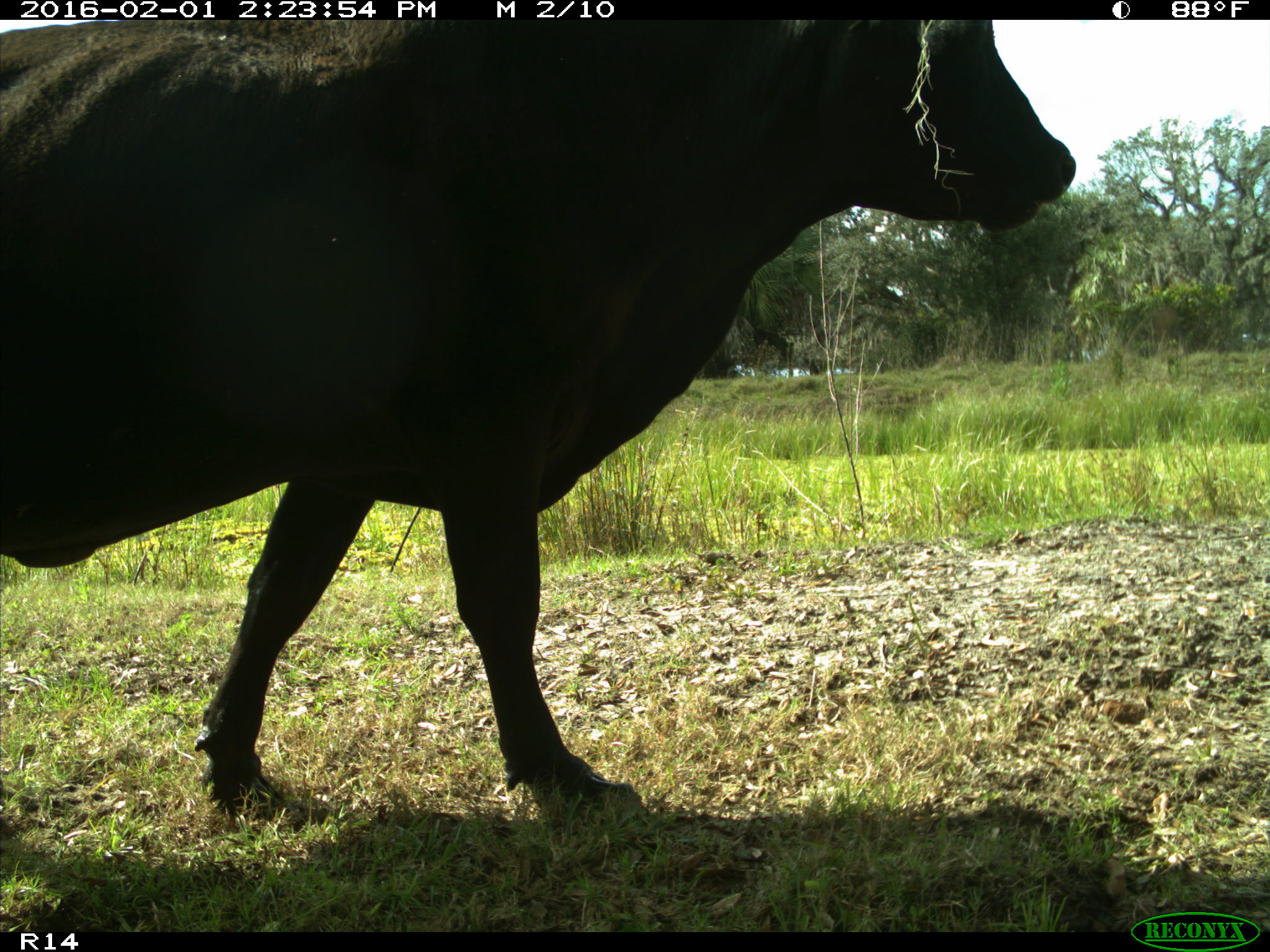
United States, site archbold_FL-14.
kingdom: Animalia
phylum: Chordata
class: Mammalia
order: Artiodactyla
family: Bovidae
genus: Bos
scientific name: Bos taurus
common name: domestic cow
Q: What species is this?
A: Bos taurus (domestic cow).